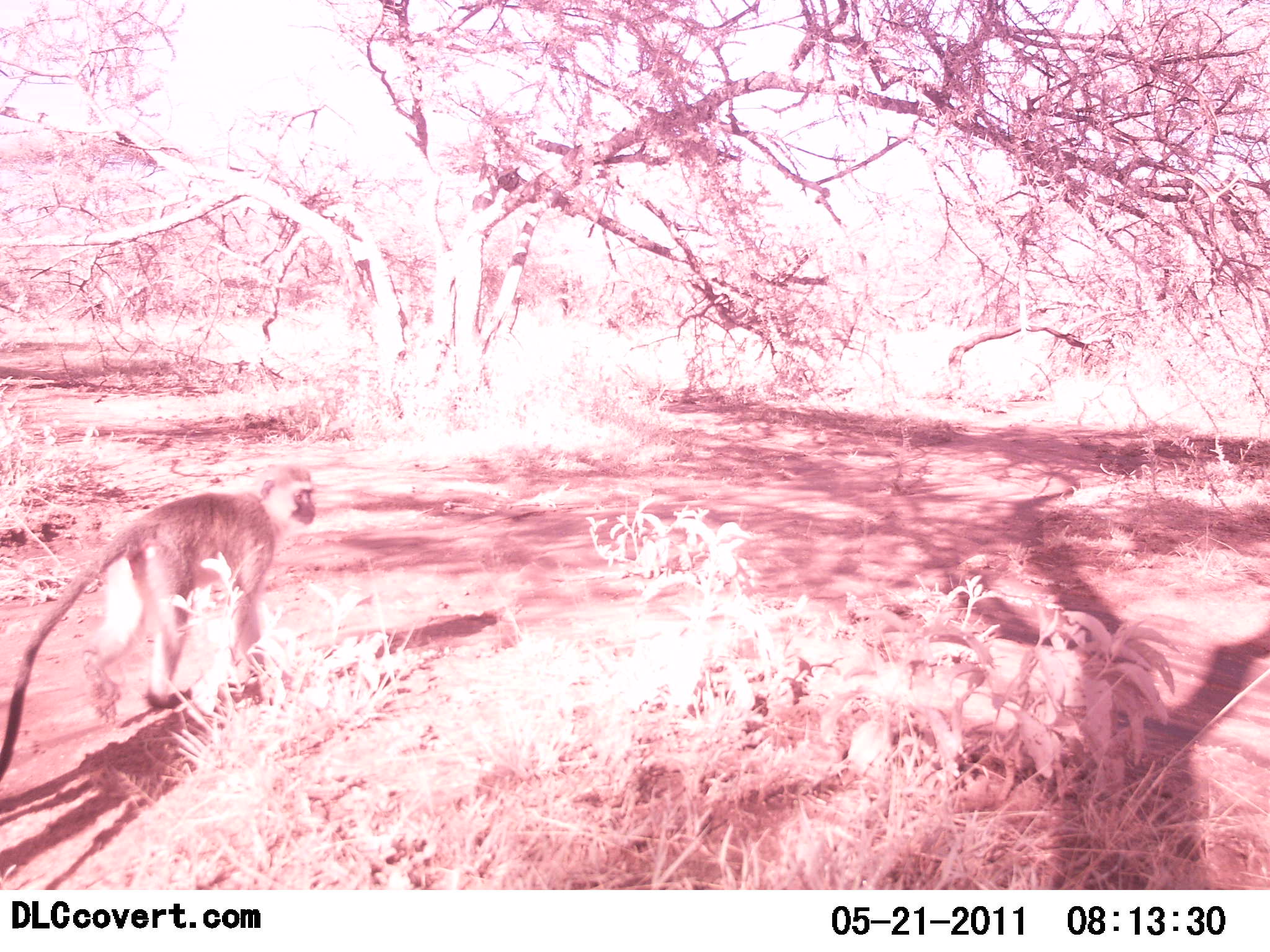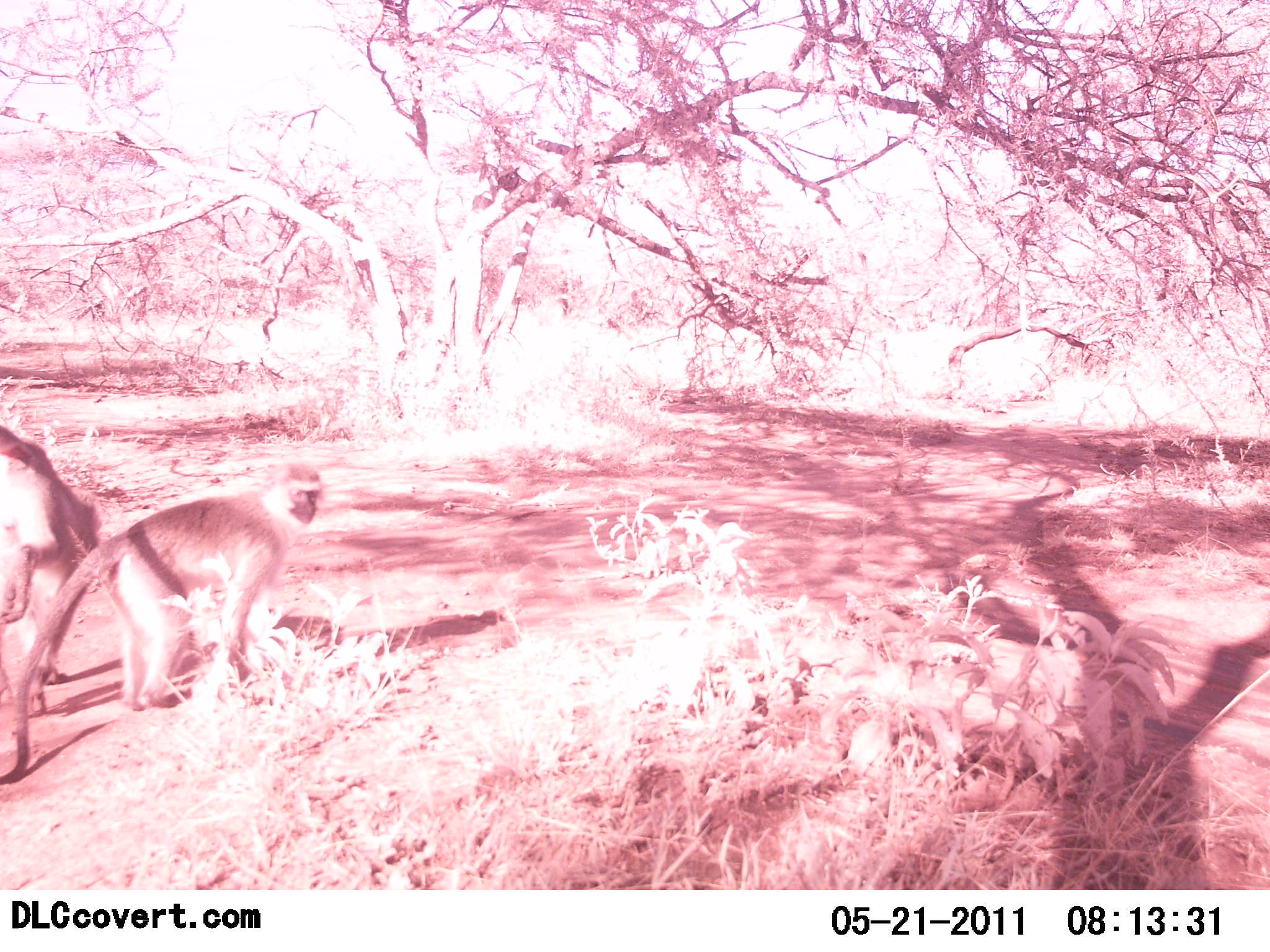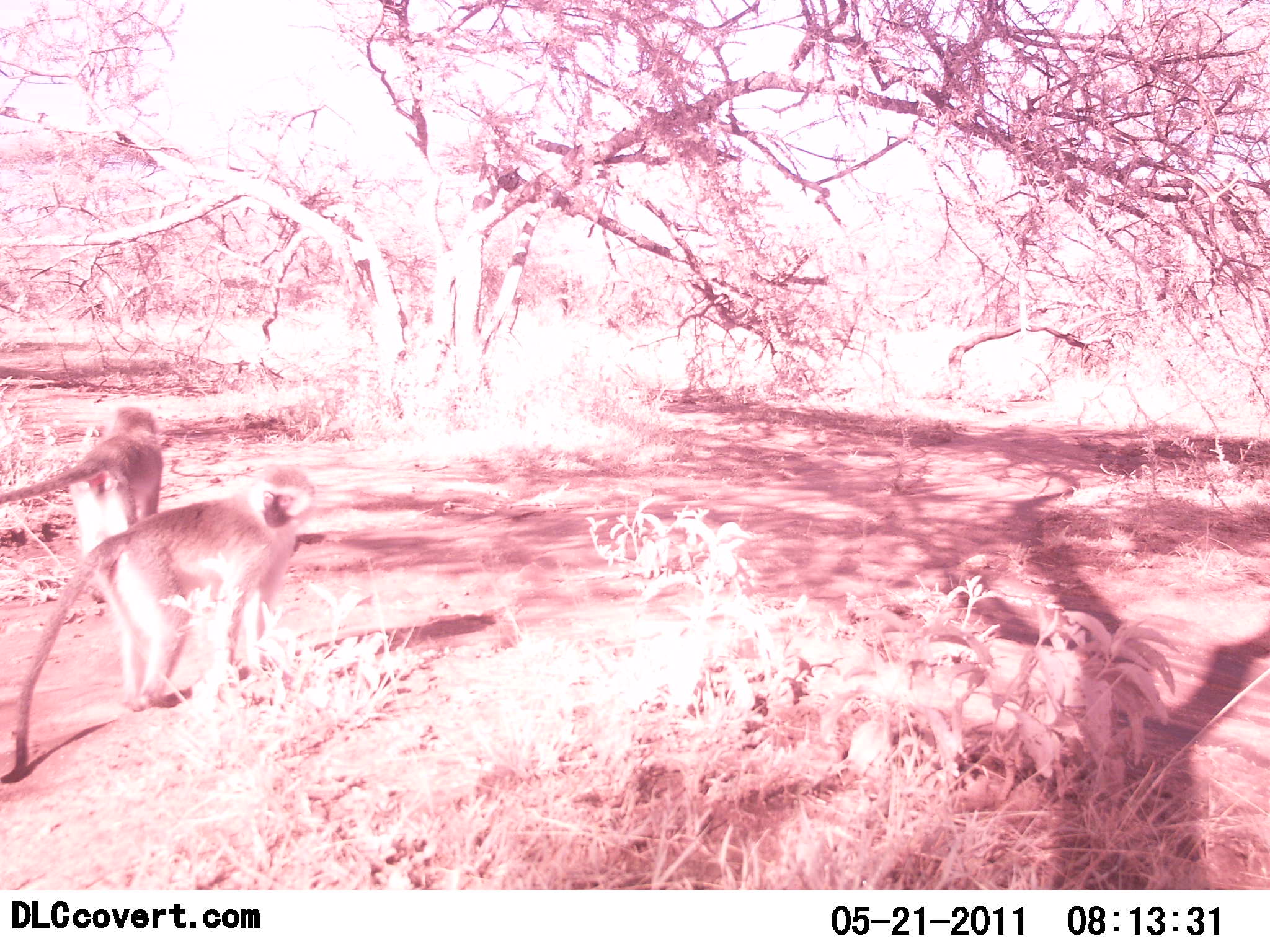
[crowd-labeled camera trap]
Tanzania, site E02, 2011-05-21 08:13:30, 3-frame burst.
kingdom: Animalia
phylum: Chordata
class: Mammalia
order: Primates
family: Cercopithecidae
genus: Chlorocebus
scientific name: Chlorocebus pygerythrus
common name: vervet monkey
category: monkeyvervet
Monkeyvervet (vervet monkey) (Chlorocebus pygerythrus), count 2. Behavior (volunteer vote fractions): standing 17%, resting 0%, moving 92%, interacting 17%. Young present (vote fraction): 0%. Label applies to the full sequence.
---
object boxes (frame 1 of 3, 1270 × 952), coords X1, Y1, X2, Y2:
animal: 0, 462, 326, 786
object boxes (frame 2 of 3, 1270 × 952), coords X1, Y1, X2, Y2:
animal: 0, 464, 326, 791; 0, 425, 106, 714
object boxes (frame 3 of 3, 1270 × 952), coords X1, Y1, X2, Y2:
animal: 0, 465, 321, 788; 0, 406, 165, 601